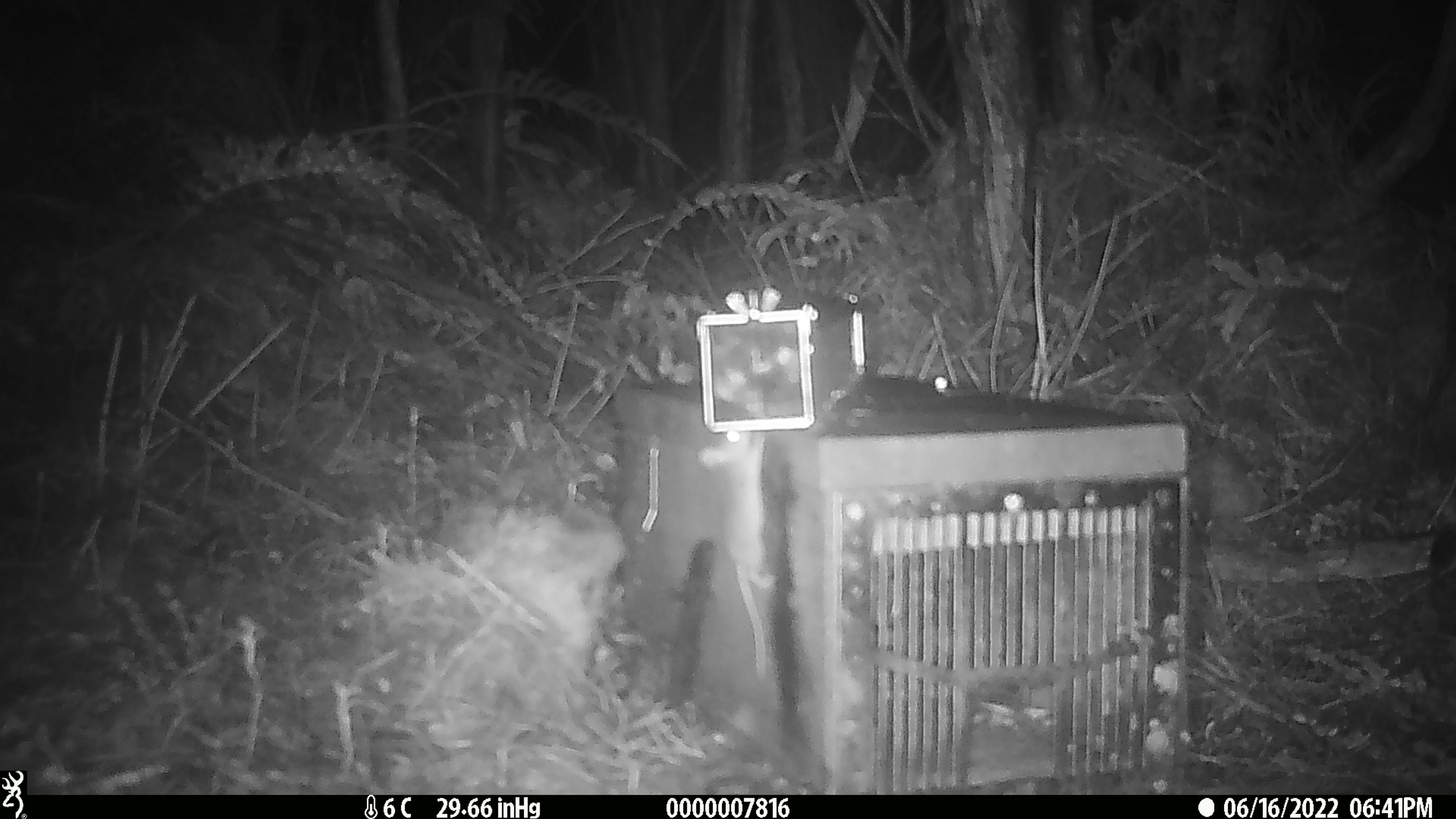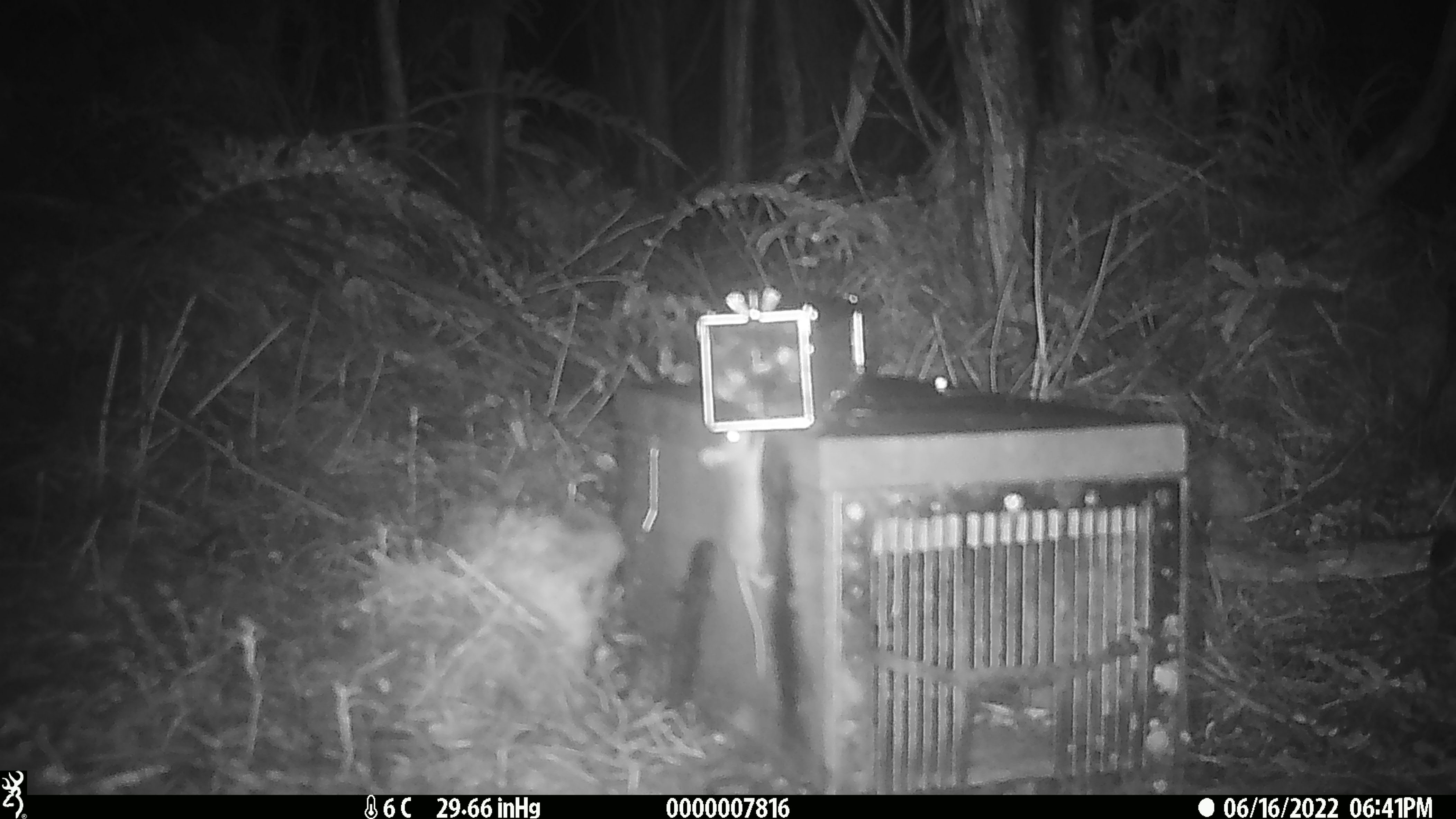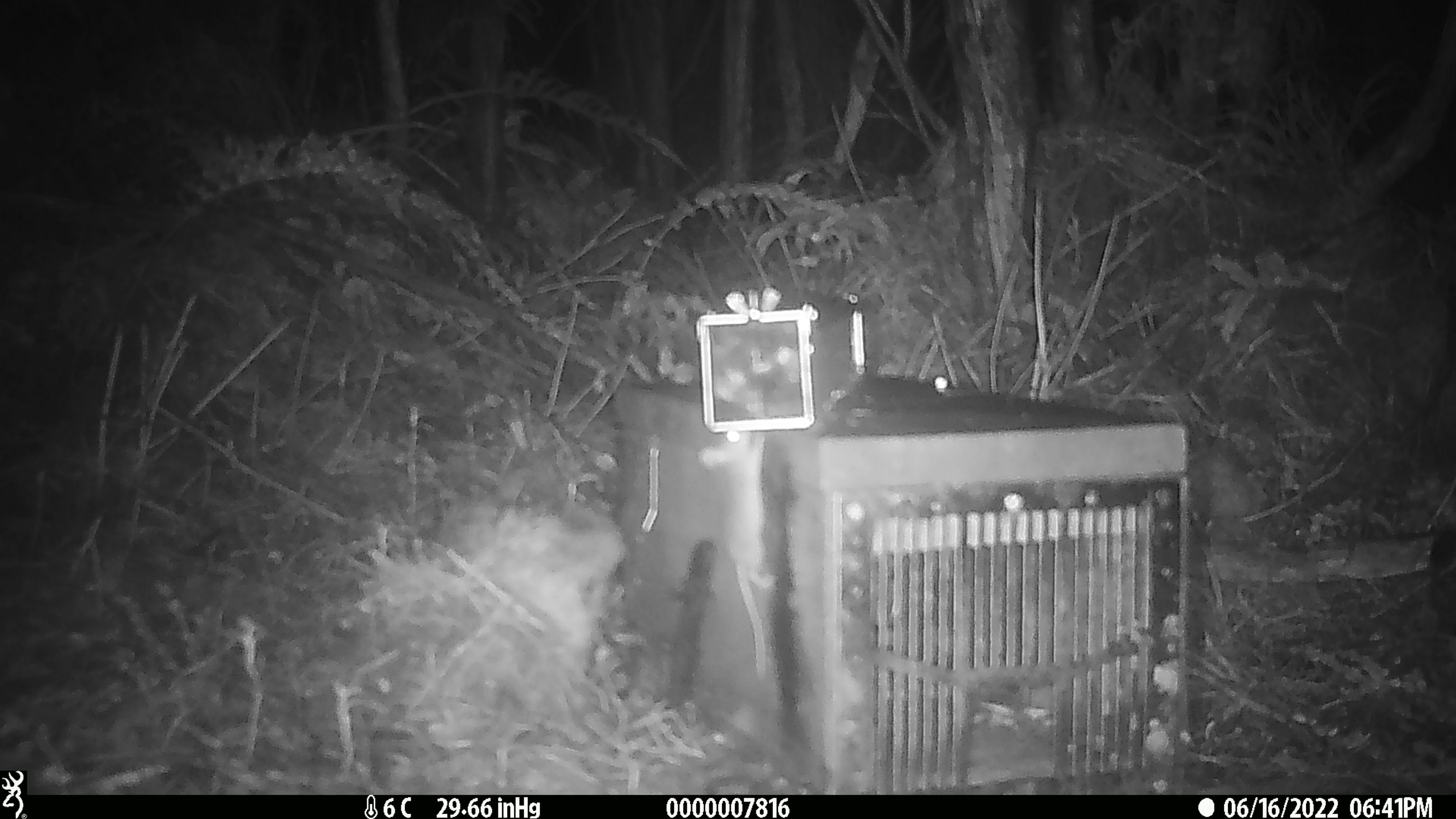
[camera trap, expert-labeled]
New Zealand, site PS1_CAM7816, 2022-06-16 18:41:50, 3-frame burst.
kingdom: Animalia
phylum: Chordata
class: Mammalia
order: Rodentia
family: Muridae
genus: Mus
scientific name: Mus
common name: mouse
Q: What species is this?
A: Mouse (Mus).